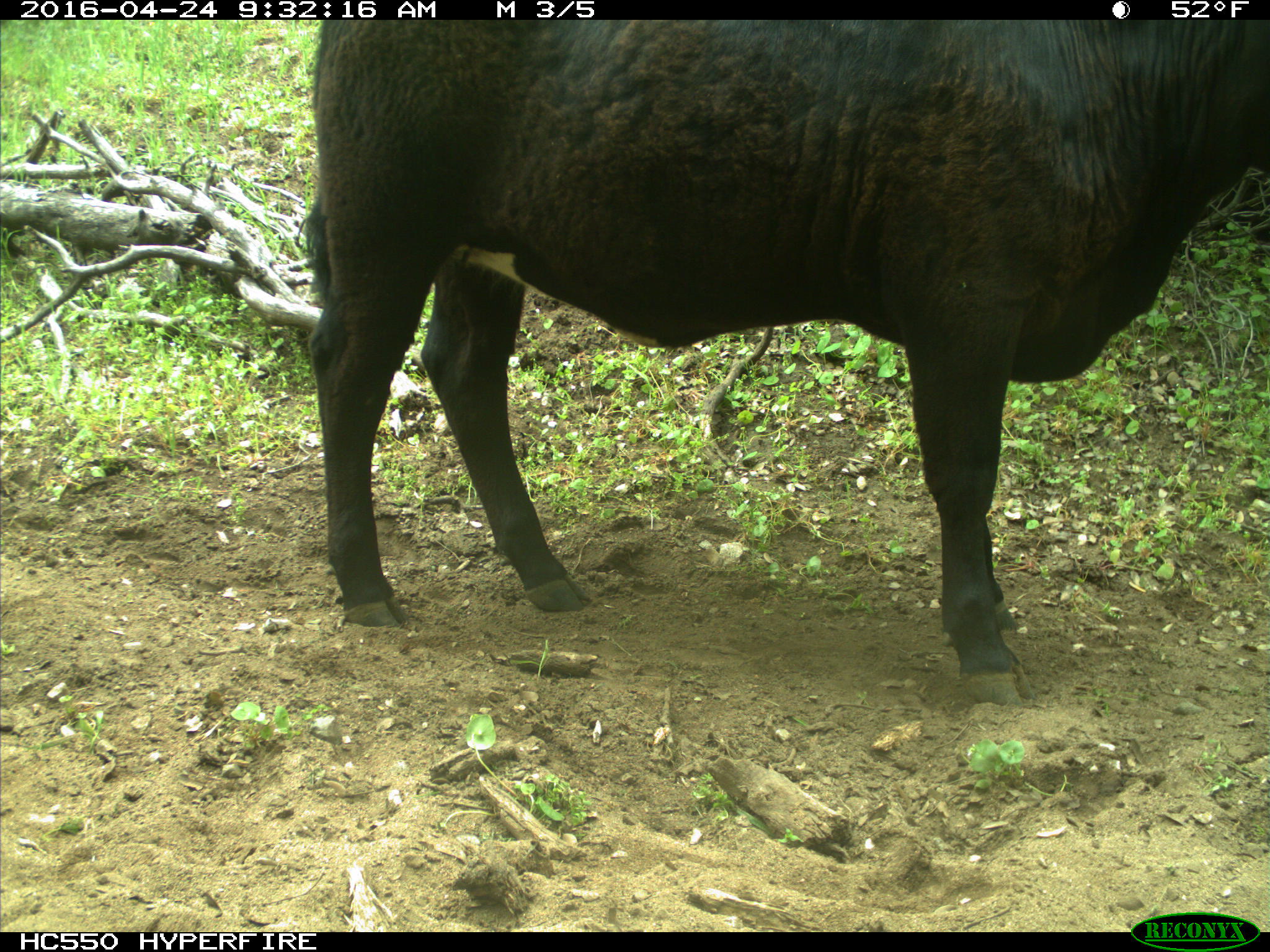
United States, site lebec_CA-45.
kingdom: Animalia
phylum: Chordata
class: Mammalia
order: Artiodactyla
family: Bovidae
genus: Bos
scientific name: Bos taurus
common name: domestic cow